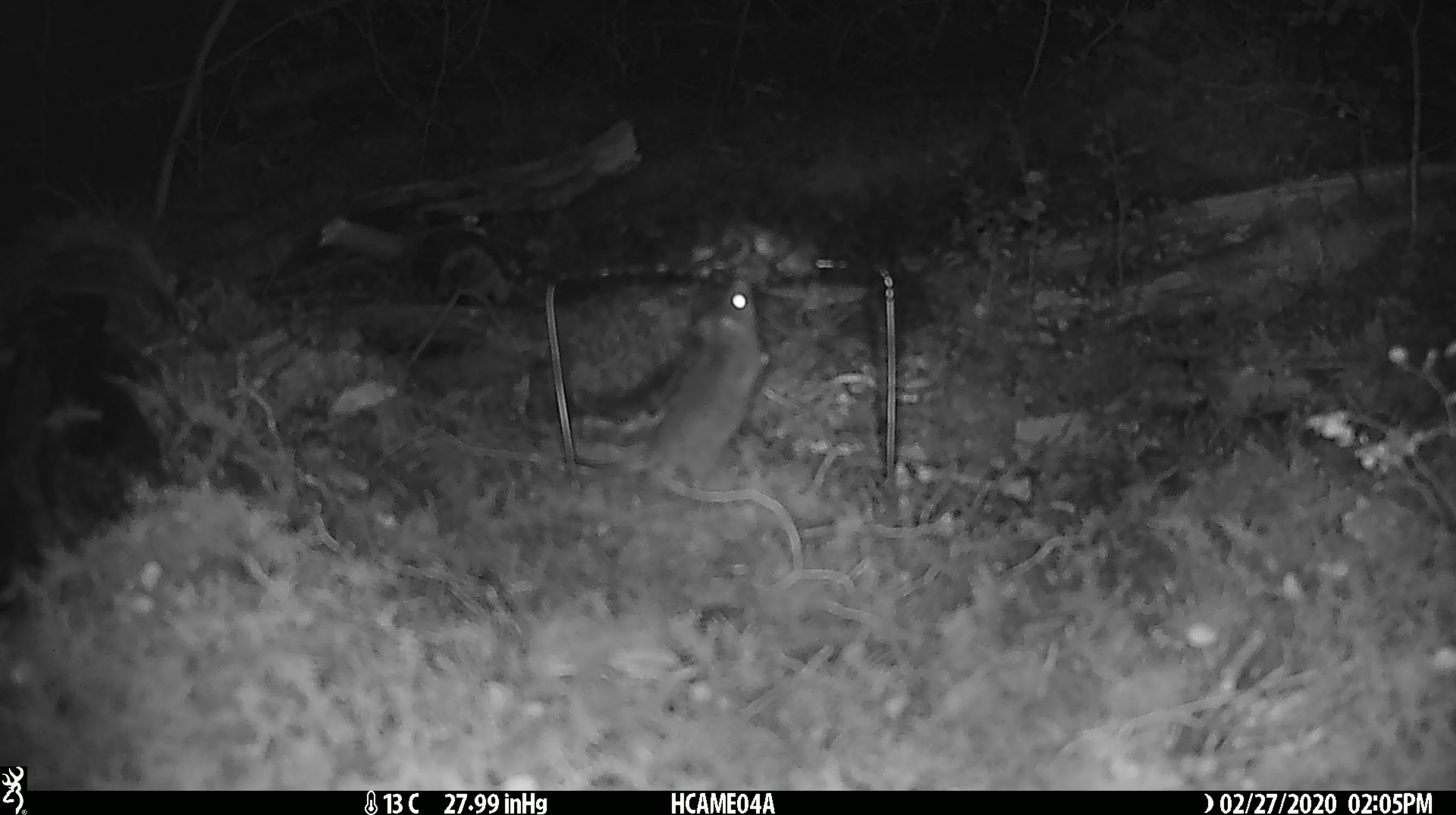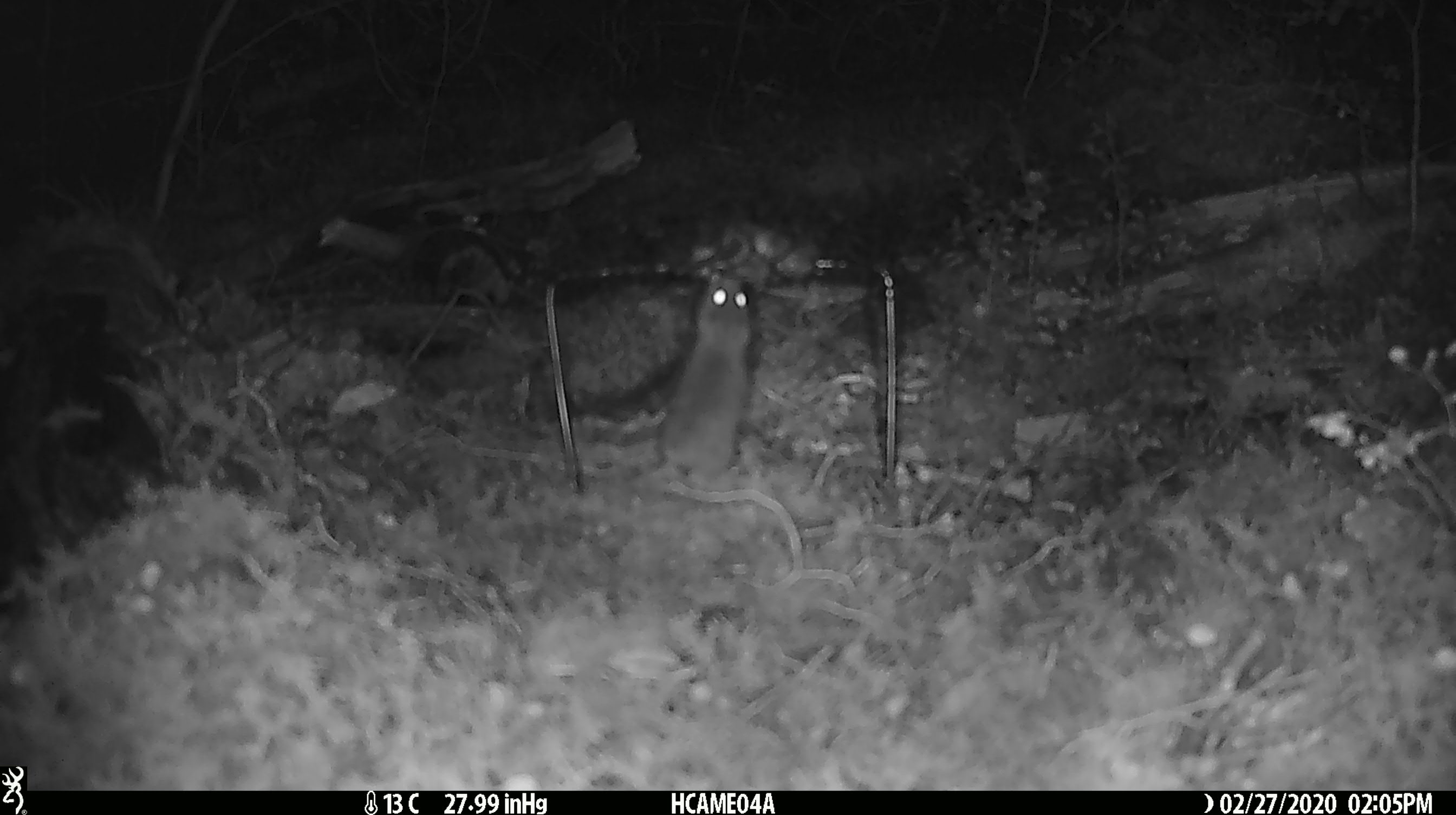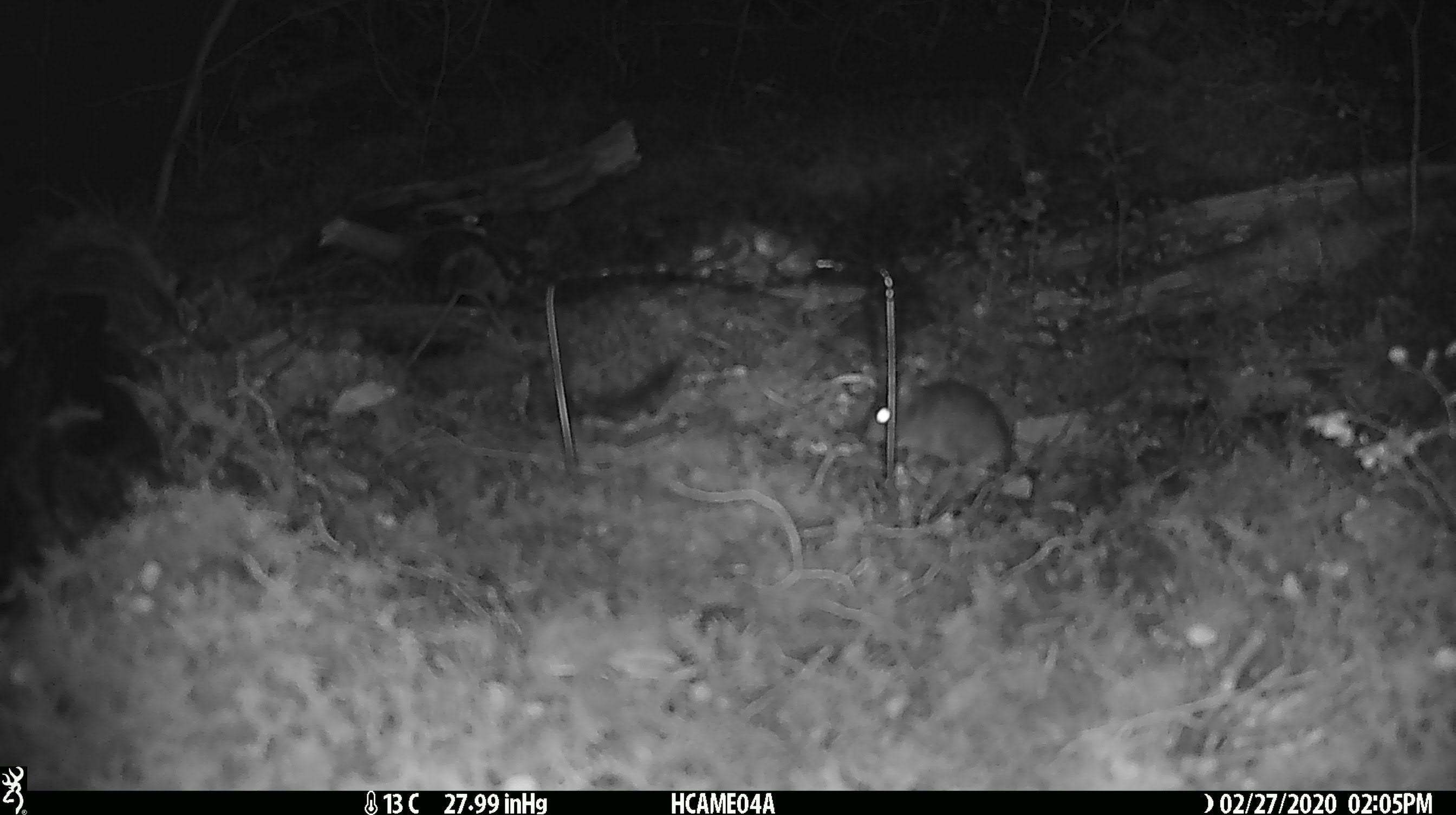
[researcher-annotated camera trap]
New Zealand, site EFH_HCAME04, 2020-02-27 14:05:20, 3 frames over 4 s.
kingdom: Animalia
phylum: Chordata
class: Mammalia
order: Rodentia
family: Muridae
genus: Mus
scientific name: Mus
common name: mouse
Mouse (Mus).